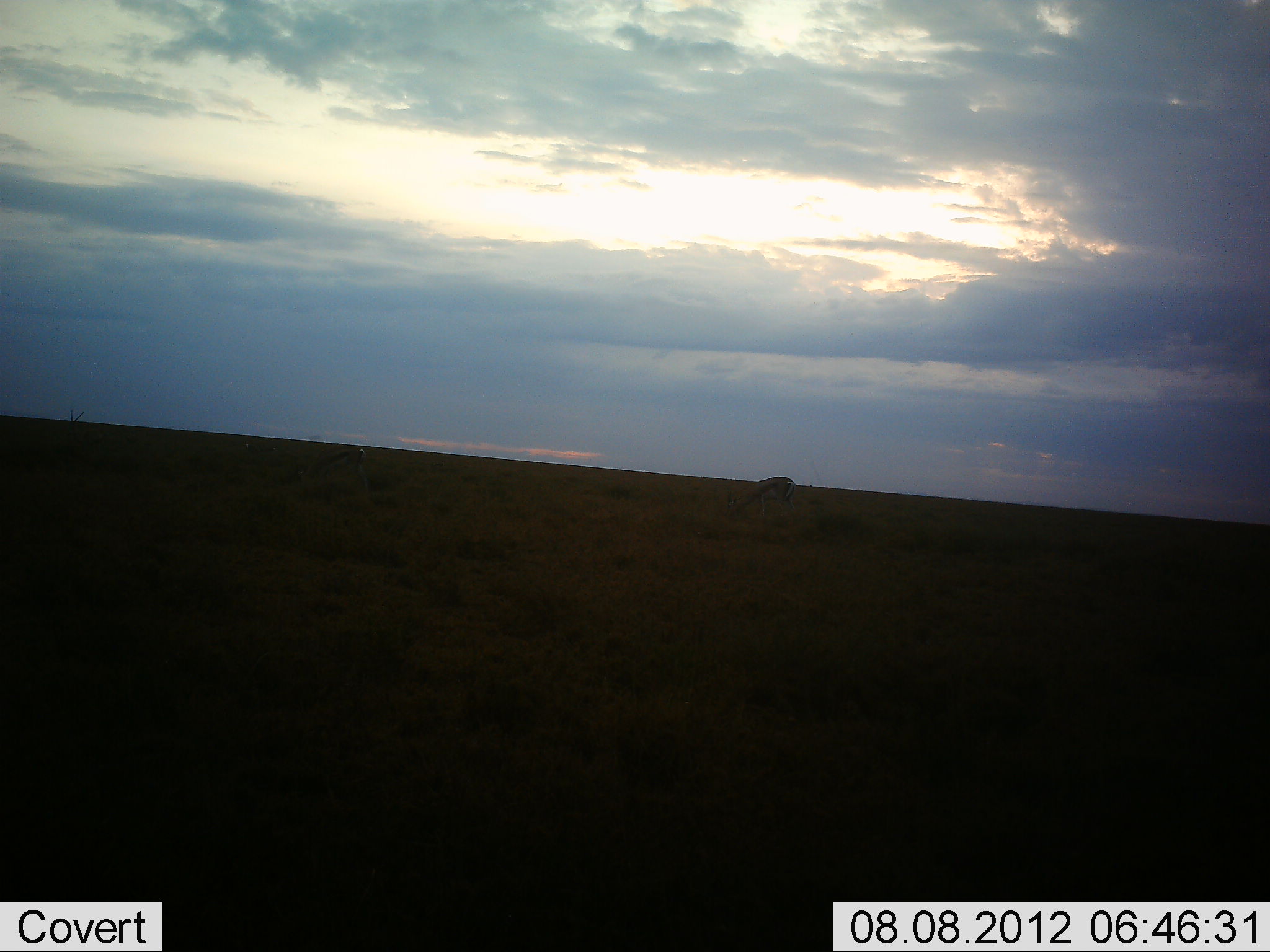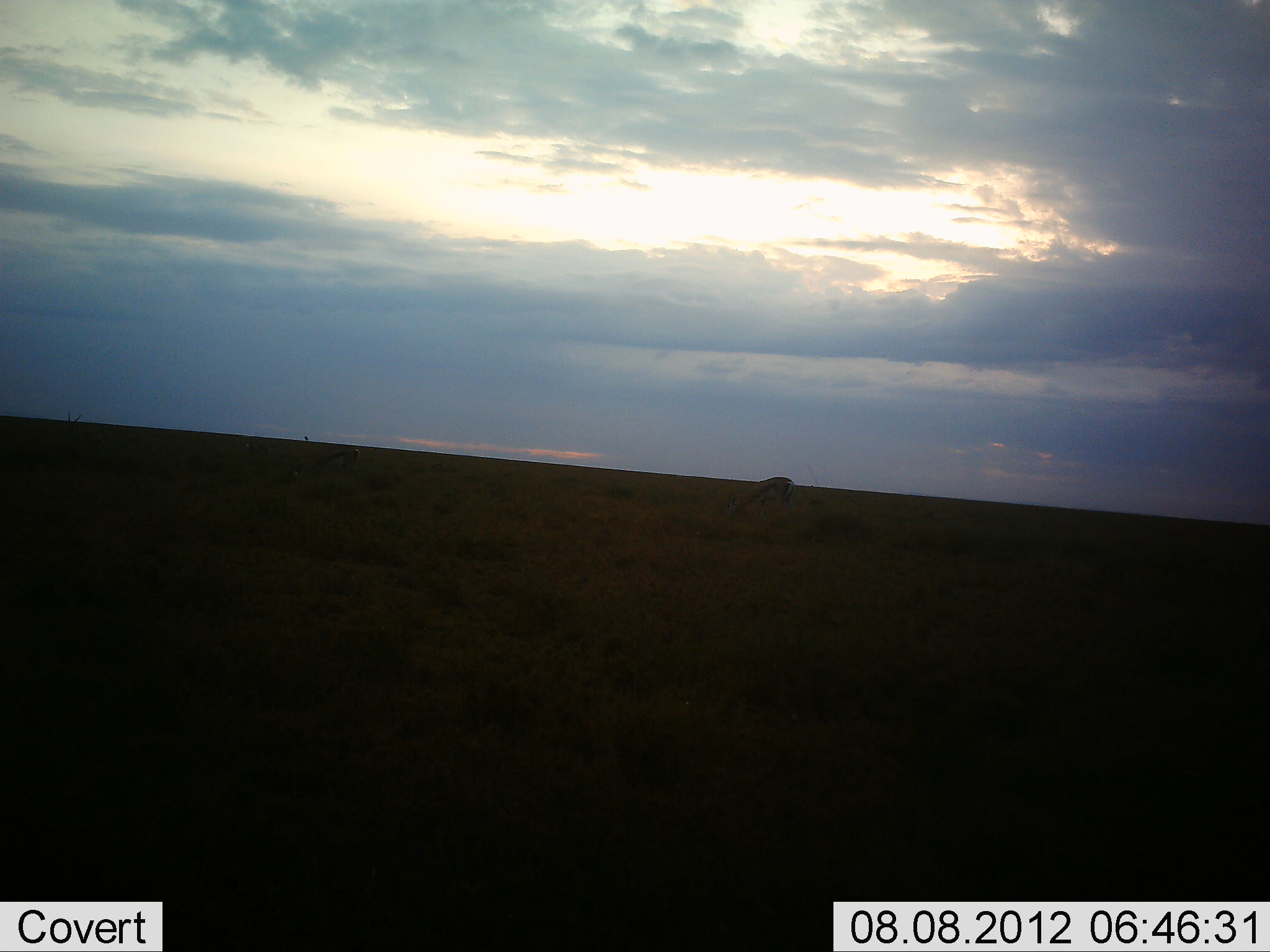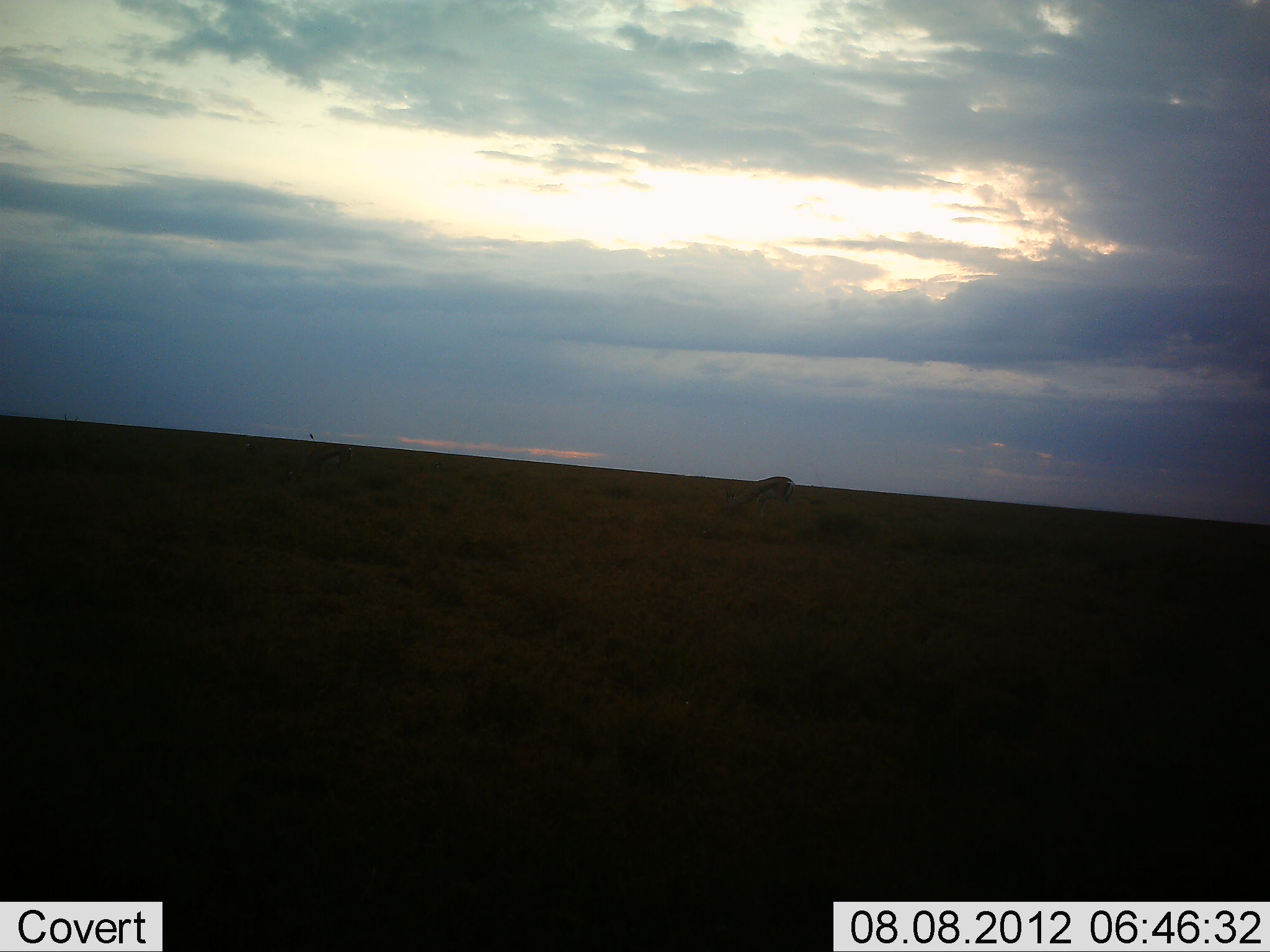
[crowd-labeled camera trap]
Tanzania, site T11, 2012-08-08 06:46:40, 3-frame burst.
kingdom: Animalia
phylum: Chordata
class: Mammalia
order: Artiodactyla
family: Bovidae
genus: Eudorcas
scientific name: Eudorcas thomsonii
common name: thomson's gazelle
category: gazellethomsons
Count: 1.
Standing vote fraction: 0%.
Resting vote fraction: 0%.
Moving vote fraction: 0%.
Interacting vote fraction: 0%.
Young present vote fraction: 0%.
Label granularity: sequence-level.